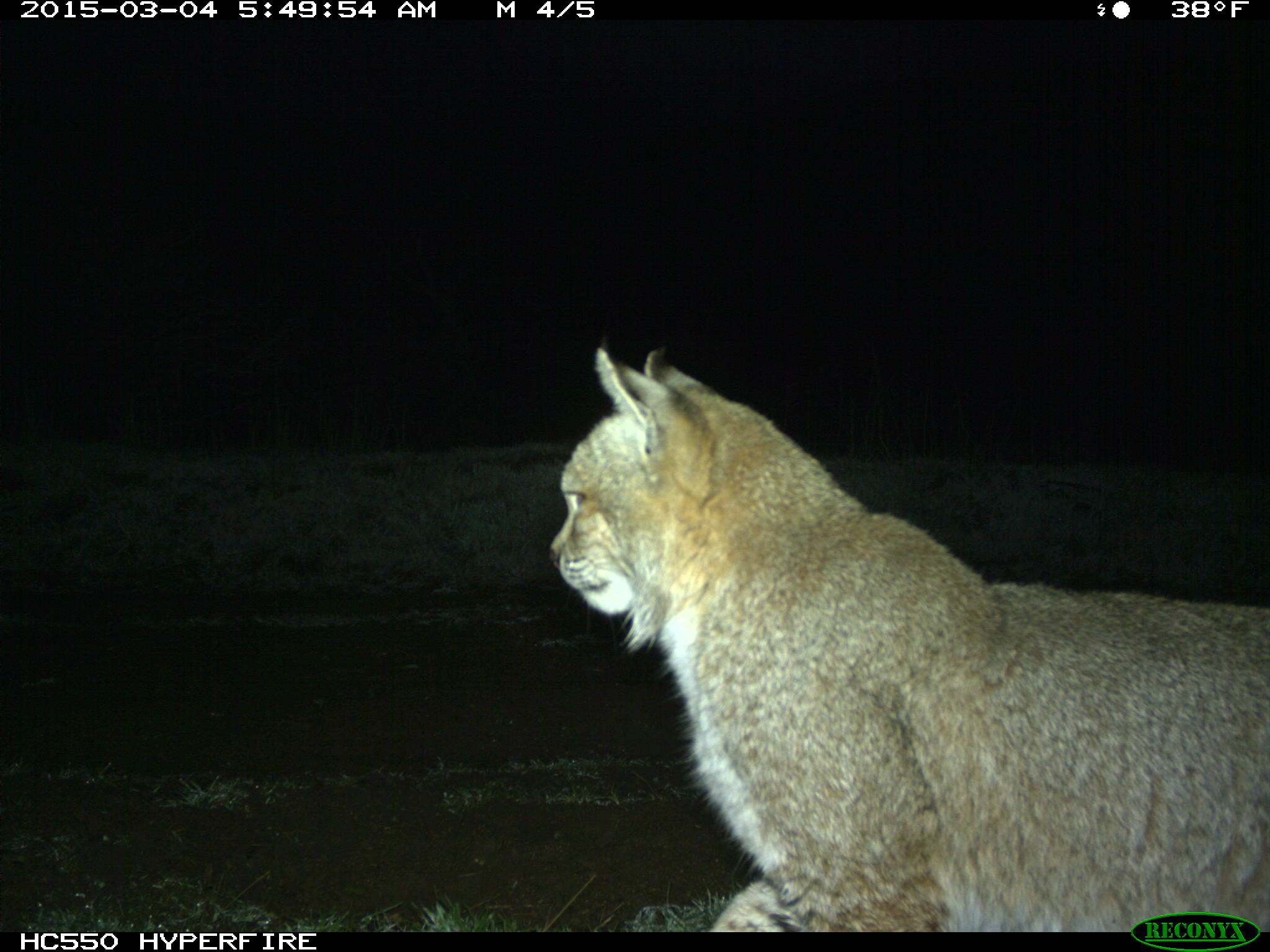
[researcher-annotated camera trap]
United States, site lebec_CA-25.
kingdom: Animalia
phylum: Chordata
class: Mammalia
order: Carnivora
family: Felidae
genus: Lynx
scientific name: Lynx rufus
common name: bobcat